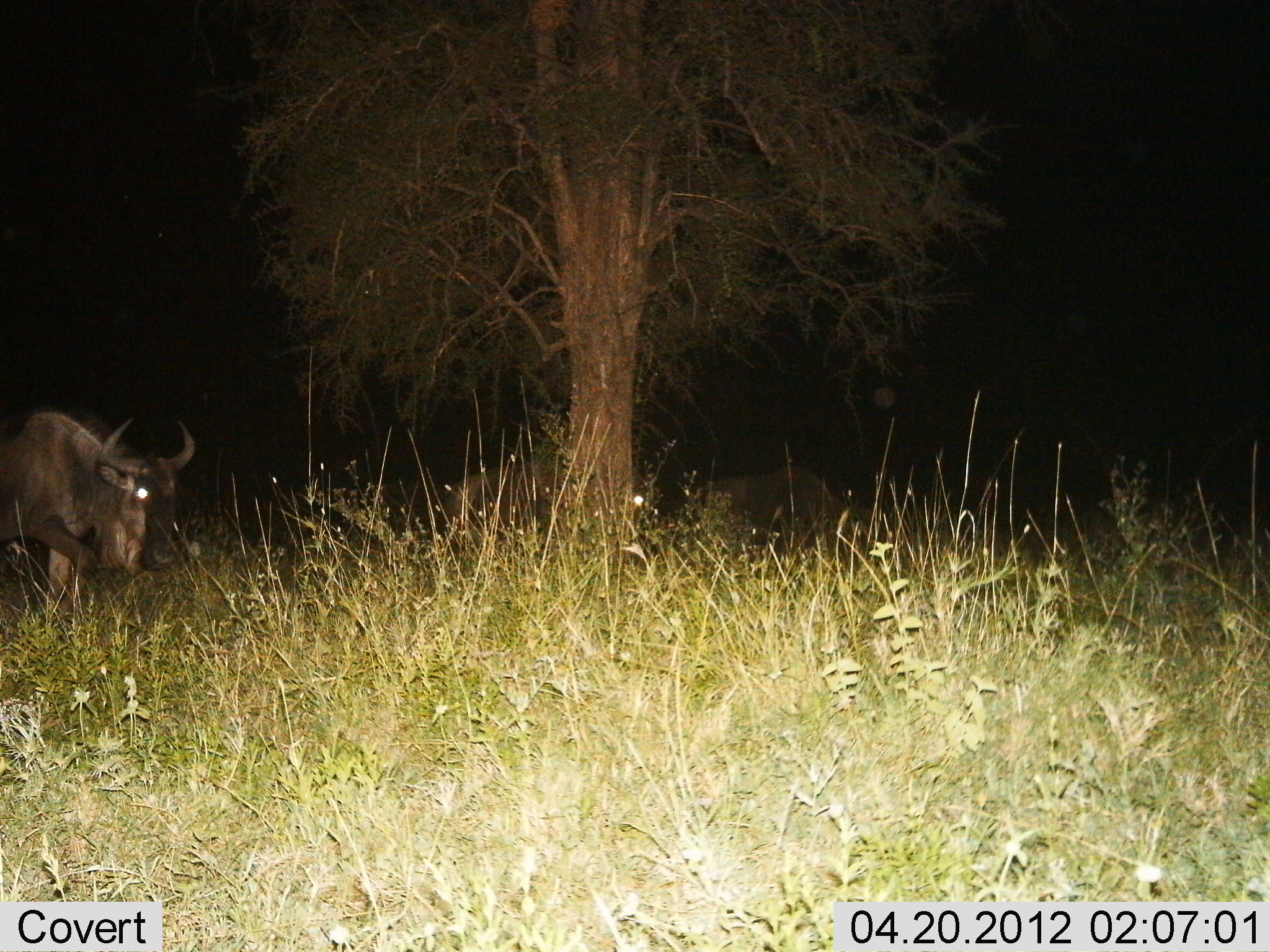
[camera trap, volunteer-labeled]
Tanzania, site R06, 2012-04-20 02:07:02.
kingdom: Animalia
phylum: Chordata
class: Mammalia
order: Artiodactyla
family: Bovidae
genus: Connochaetes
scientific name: Connochaetes taurinus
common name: blue wildebeest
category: wildebeest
Wildebeest (blue wildebeest) (Connochaetes taurinus), count 2. Behavior (volunteer vote fractions): standing 57%, resting 4%, moving 39%, interacting 0%. Young present (vote fraction): 0%. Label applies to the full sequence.